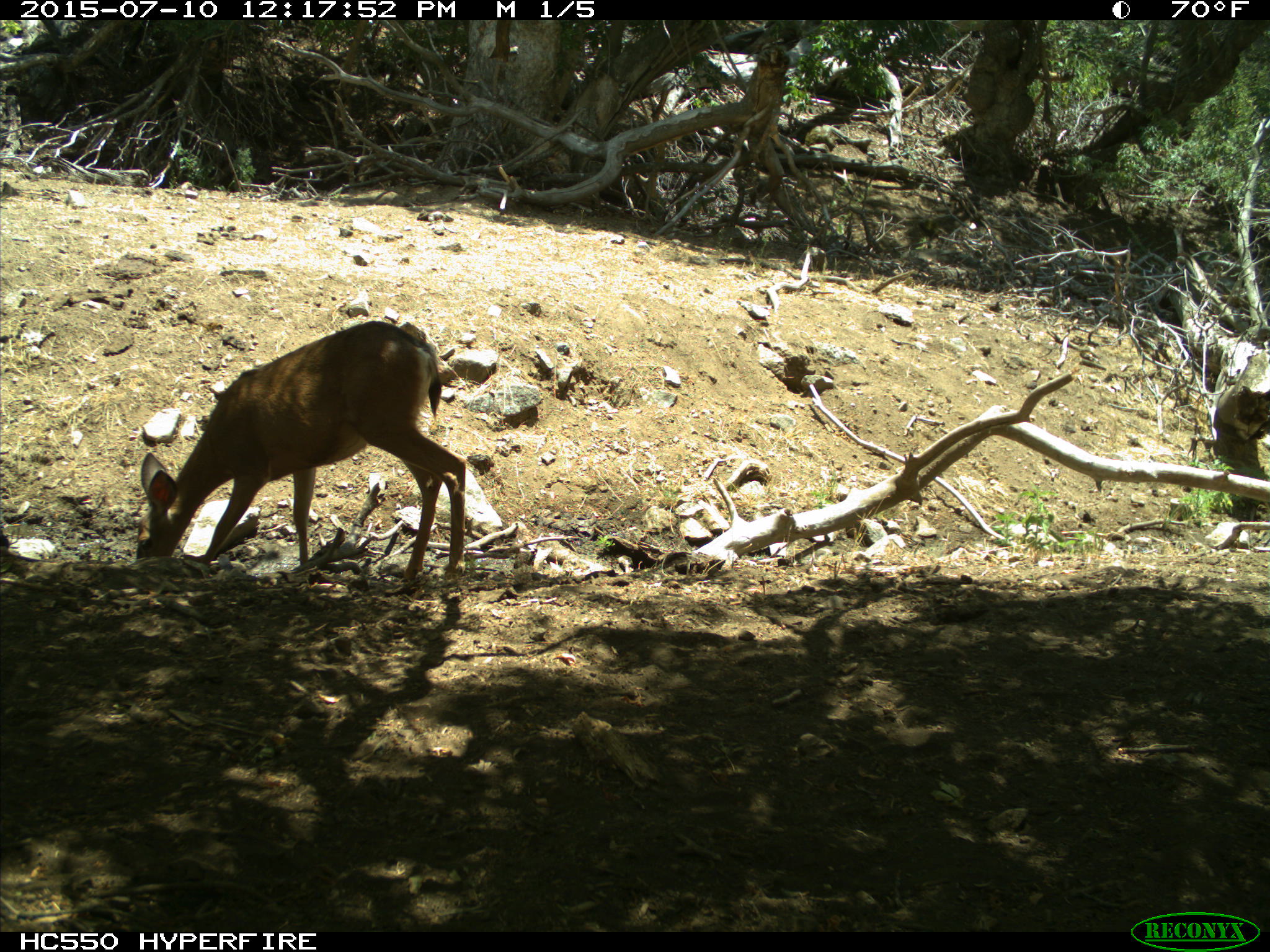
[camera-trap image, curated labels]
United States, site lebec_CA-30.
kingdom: Animalia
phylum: Chordata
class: Mammalia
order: Artiodactyla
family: Cervidae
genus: Odocoileus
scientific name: Odocoileus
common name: deer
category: unidentified deer